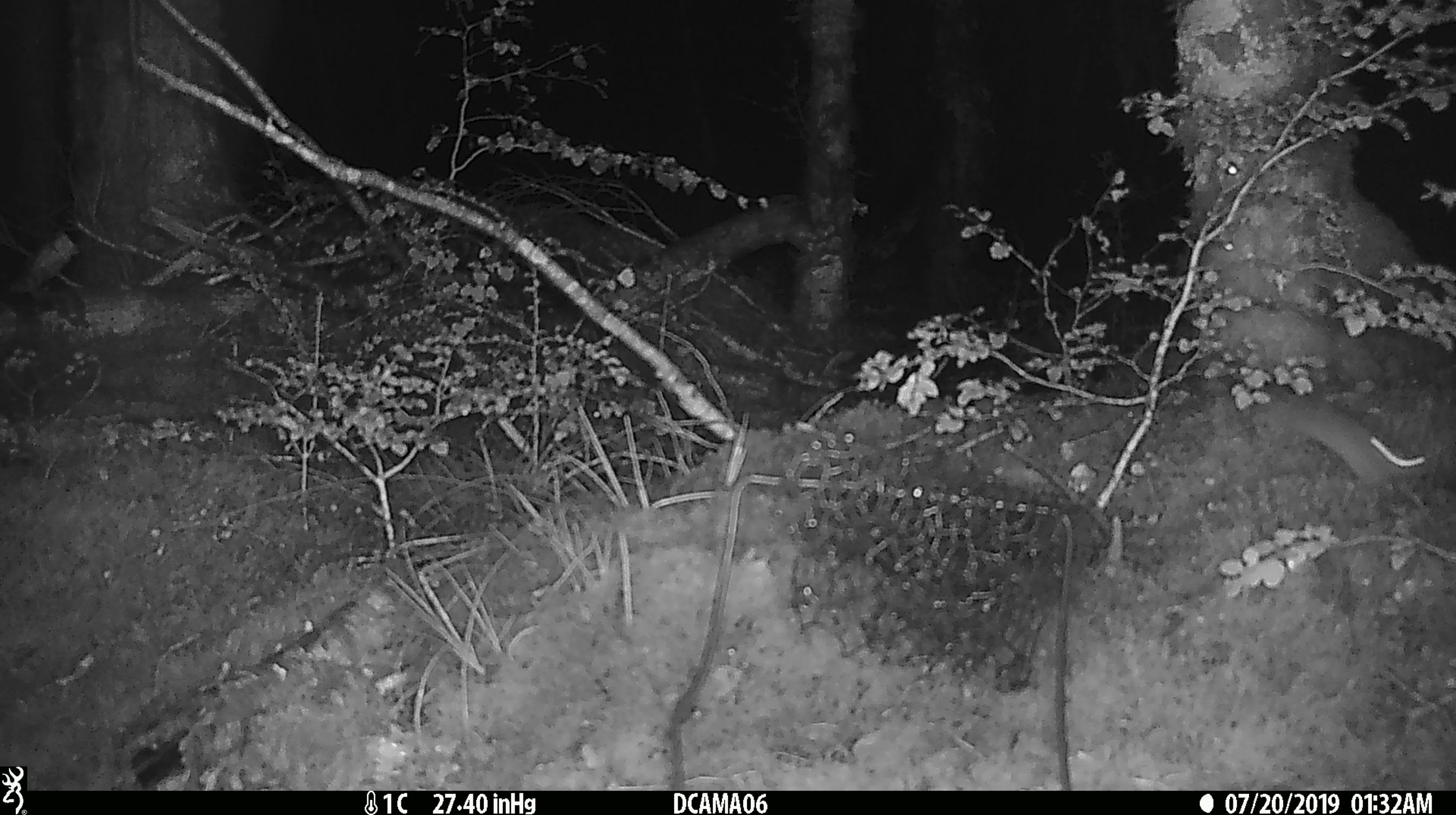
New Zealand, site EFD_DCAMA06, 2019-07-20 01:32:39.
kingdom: Animalia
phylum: Chordata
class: Mammalia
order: Rodentia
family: Muridae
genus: Mus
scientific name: Mus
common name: mouse